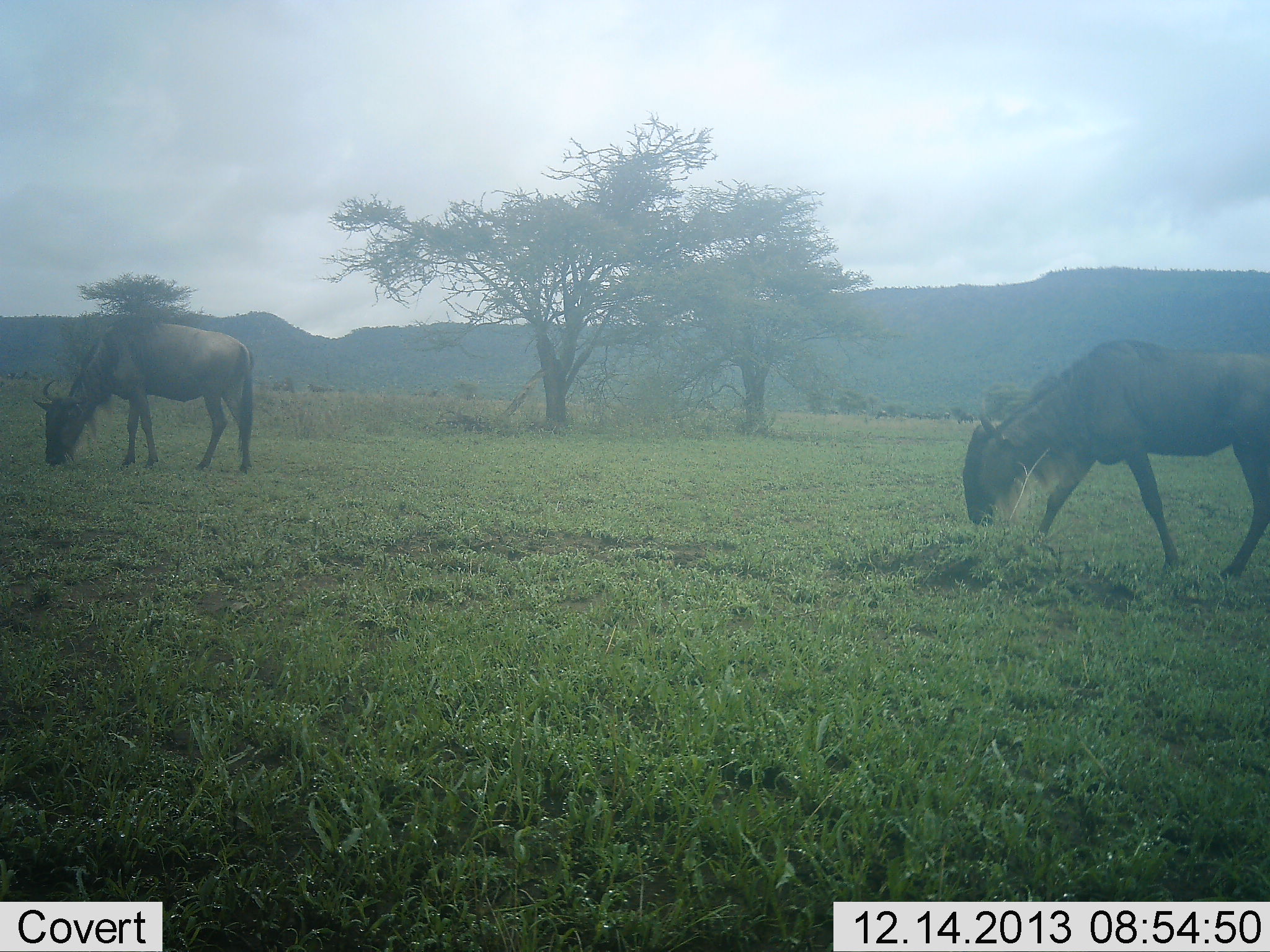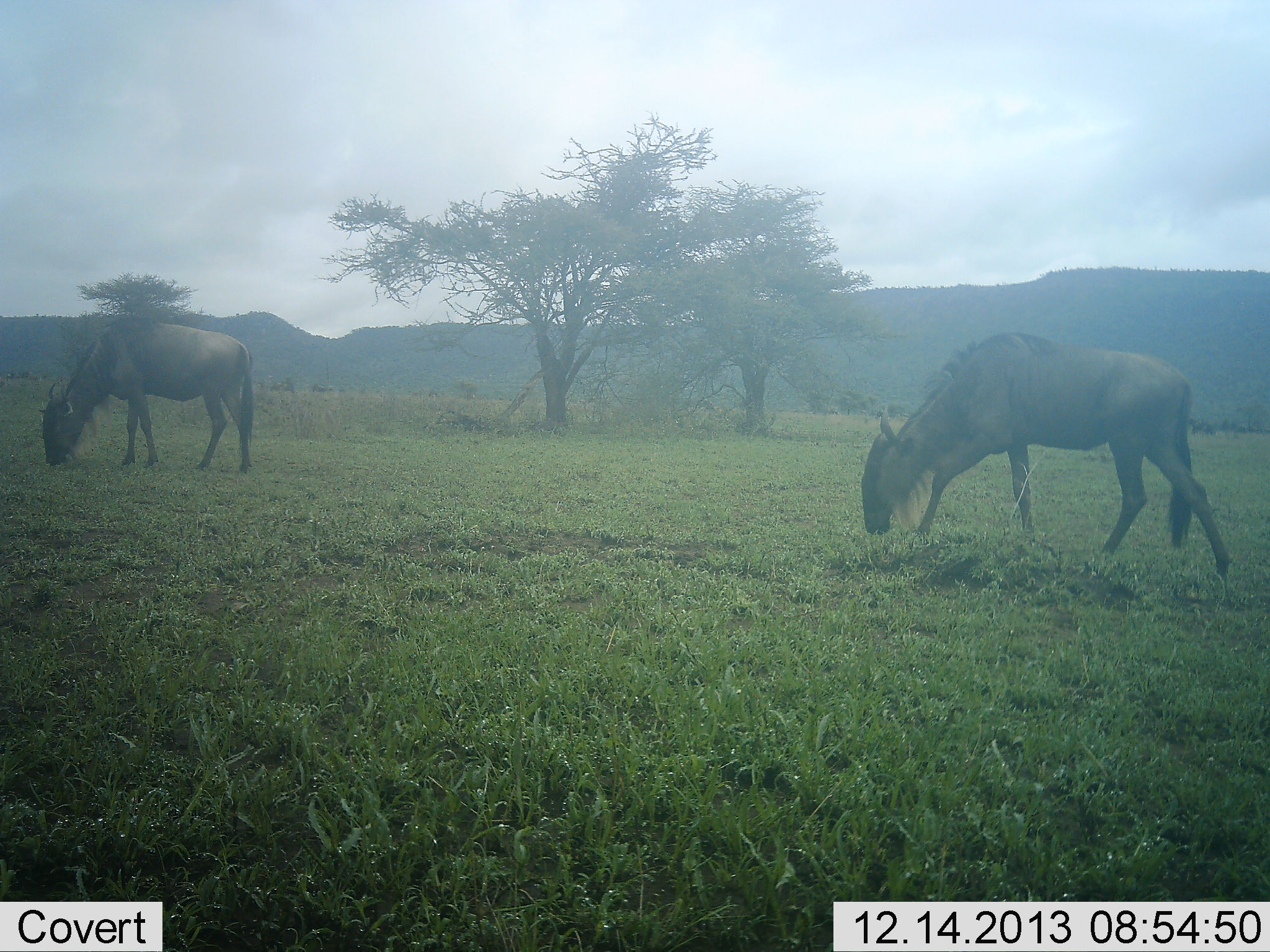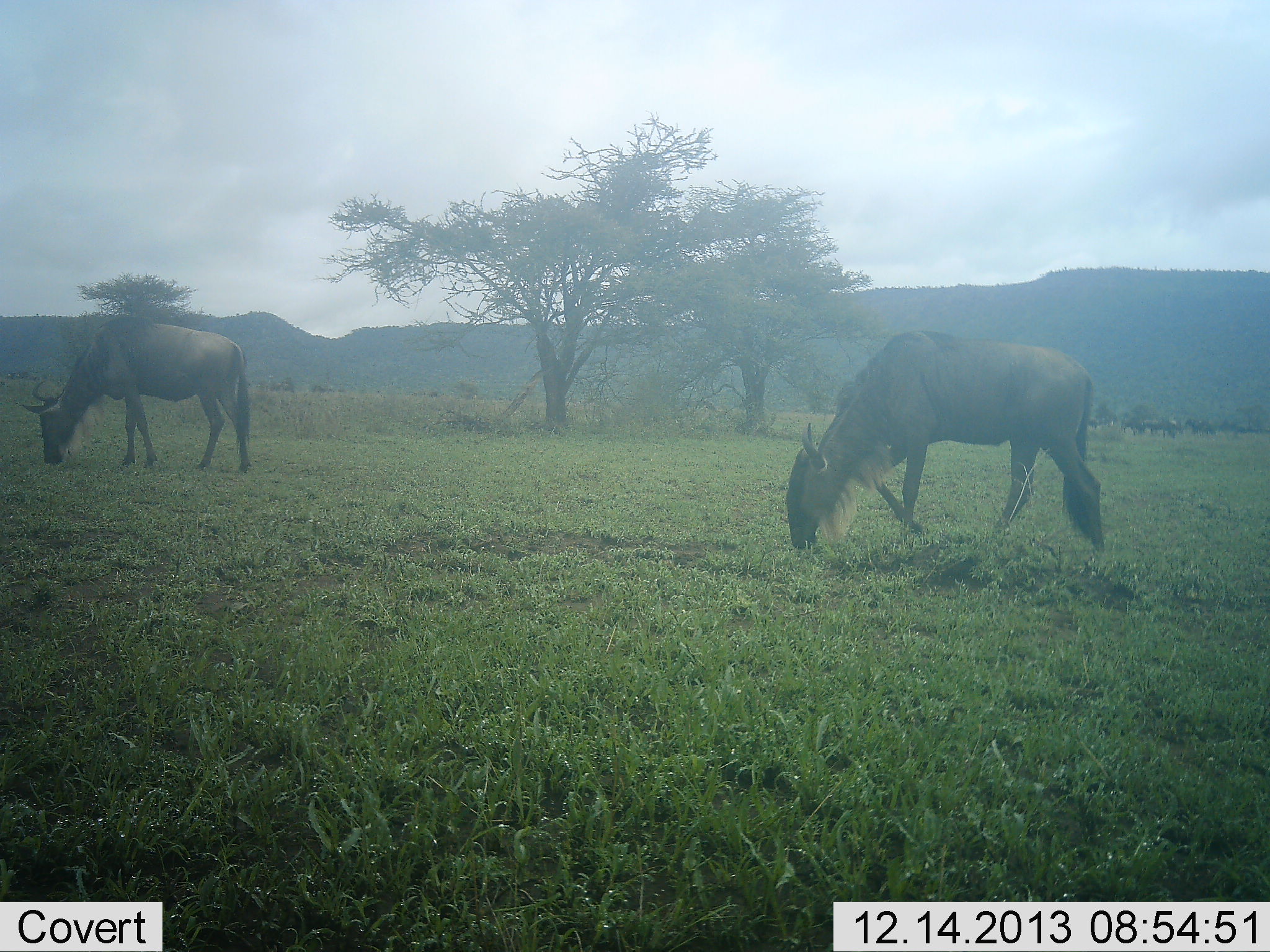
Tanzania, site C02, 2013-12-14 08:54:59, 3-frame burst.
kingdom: Animalia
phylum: Chordata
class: Mammalia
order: Artiodactyla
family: Bovidae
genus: Connochaetes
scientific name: Connochaetes taurinus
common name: blue wildebeest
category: wildebeest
Wildebeest (blue wildebeest) (Connochaetes taurinus), count 2. Behavior (volunteer vote fractions): standing 20%, resting 0%, moving 40%, interacting 0%. Young present (vote fraction): 0%. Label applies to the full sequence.